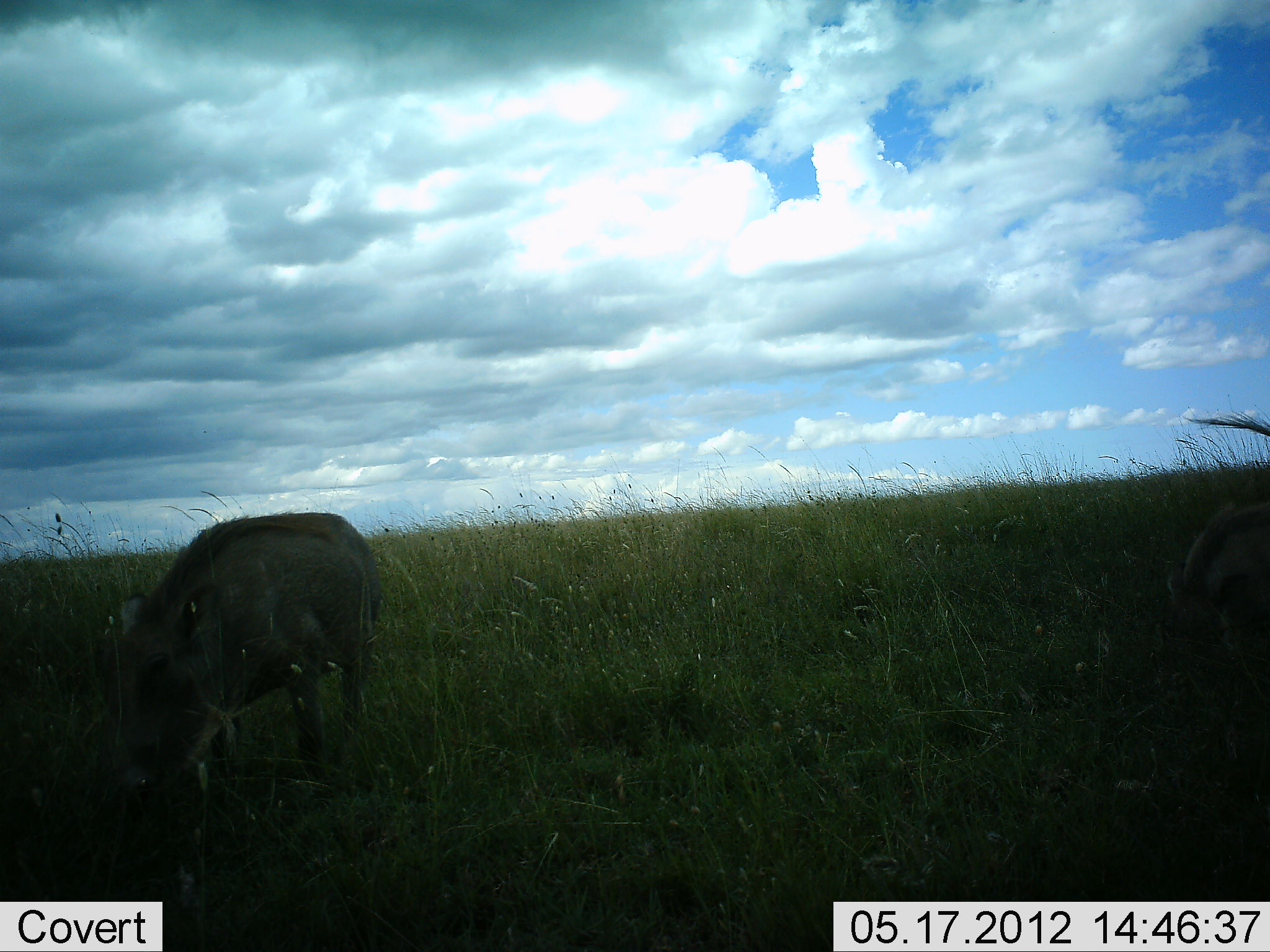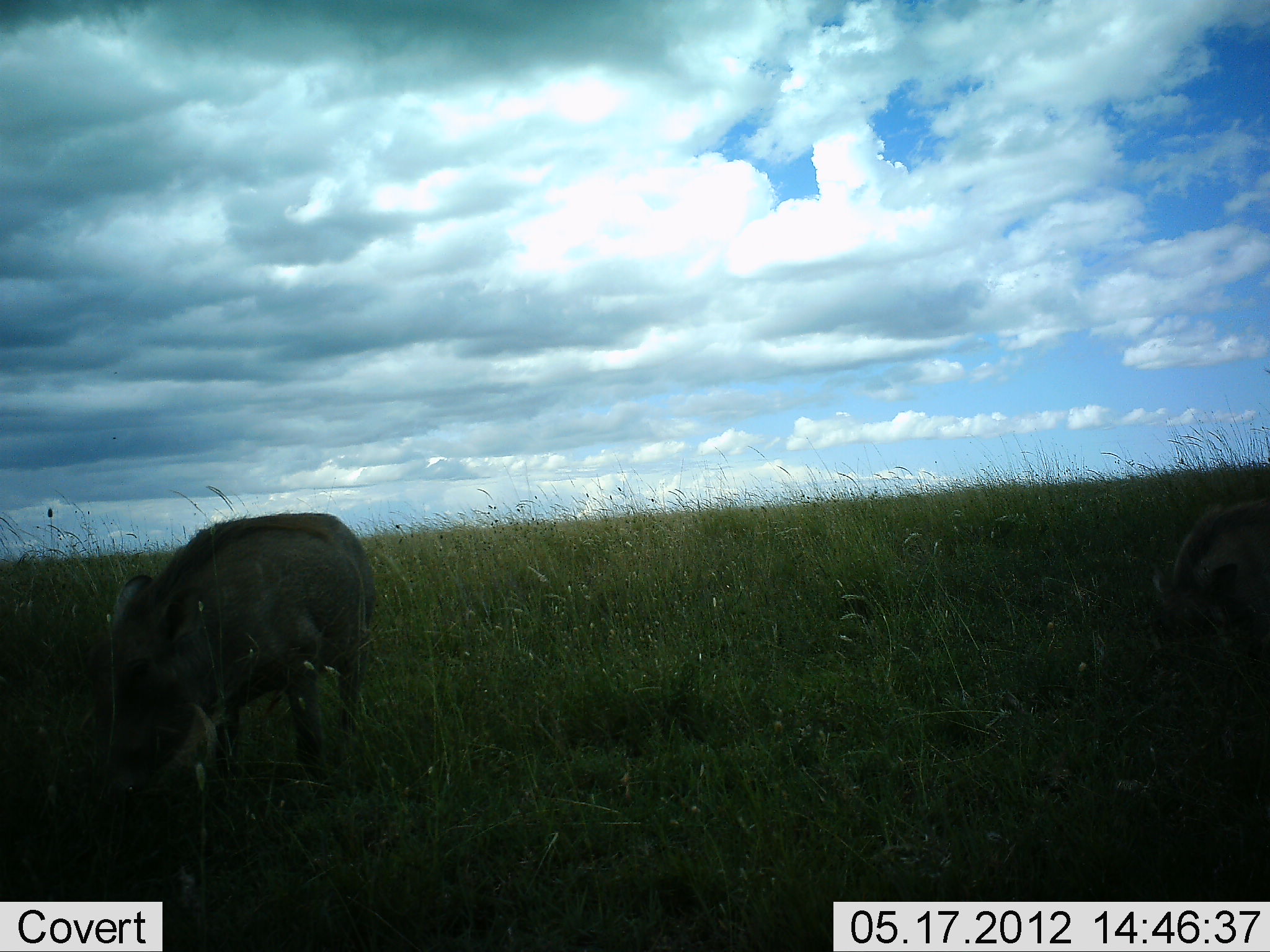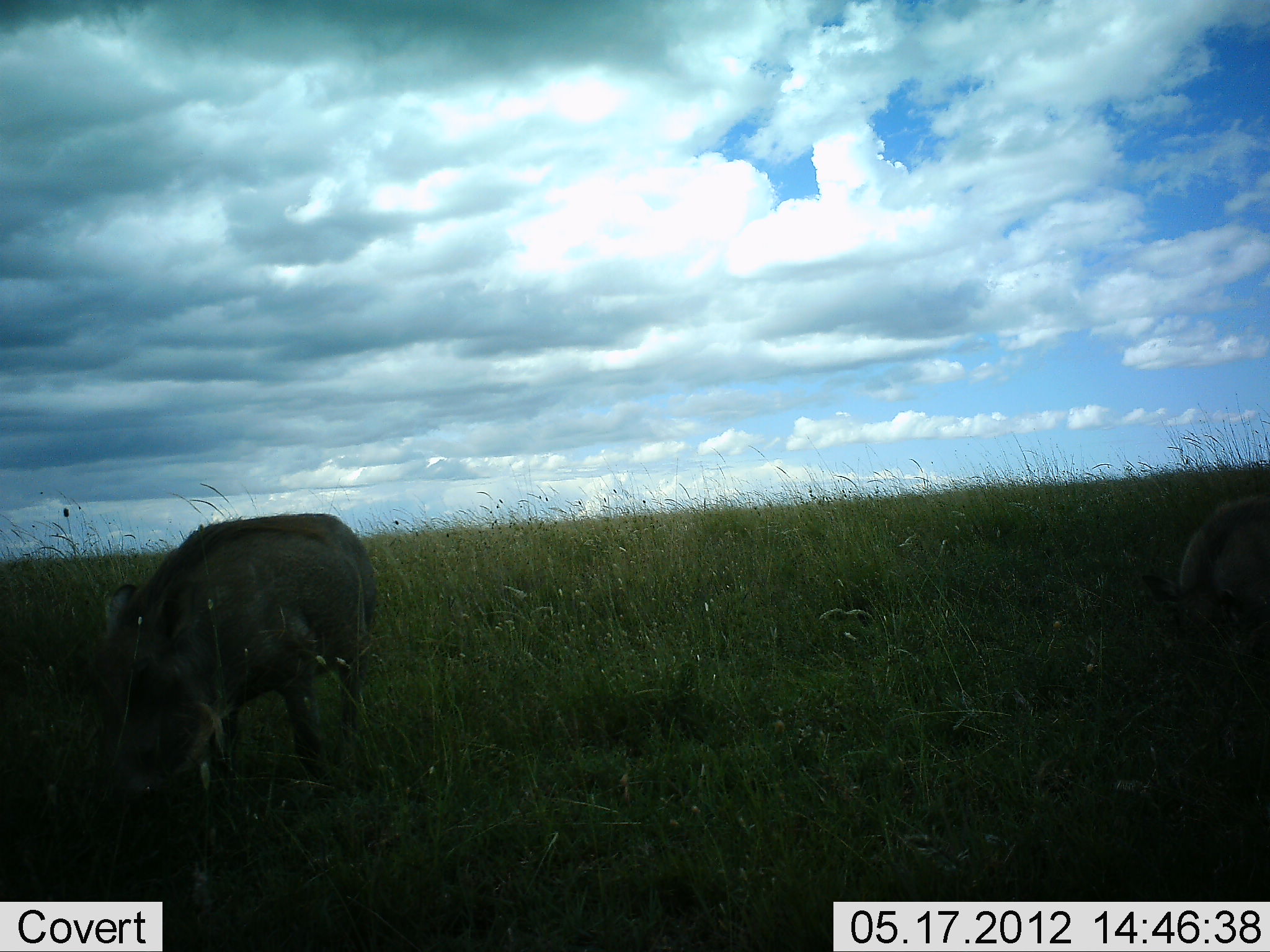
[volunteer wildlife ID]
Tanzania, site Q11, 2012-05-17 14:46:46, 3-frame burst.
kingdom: Animalia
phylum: Chordata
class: Mammalia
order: Artiodactyla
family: Suidae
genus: Phacochoerus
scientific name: Phacochoerus africanus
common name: warthog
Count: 2.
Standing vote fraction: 30%.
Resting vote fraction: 0%.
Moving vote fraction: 0%.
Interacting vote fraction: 0%.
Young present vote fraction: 0%.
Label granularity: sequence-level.